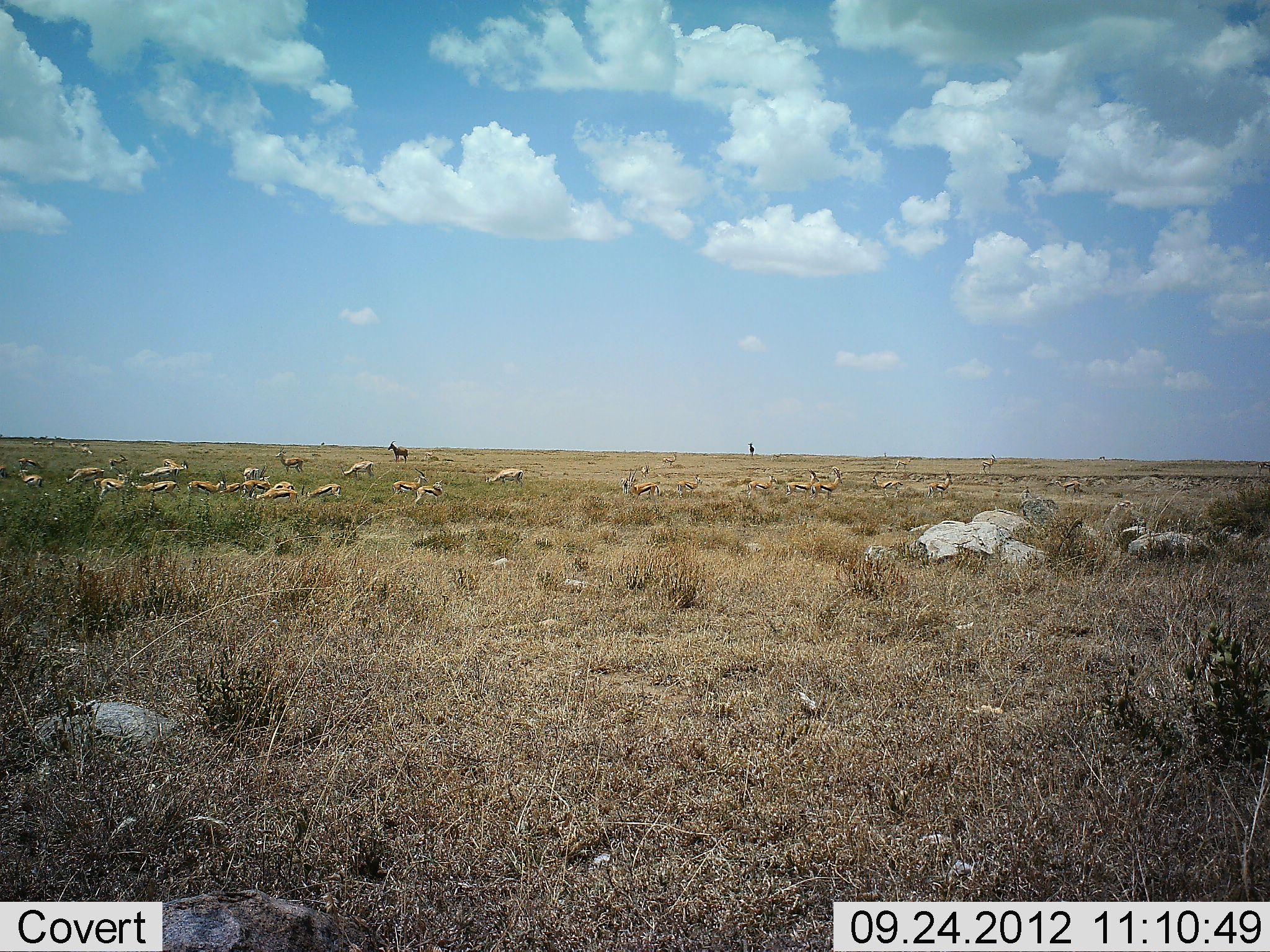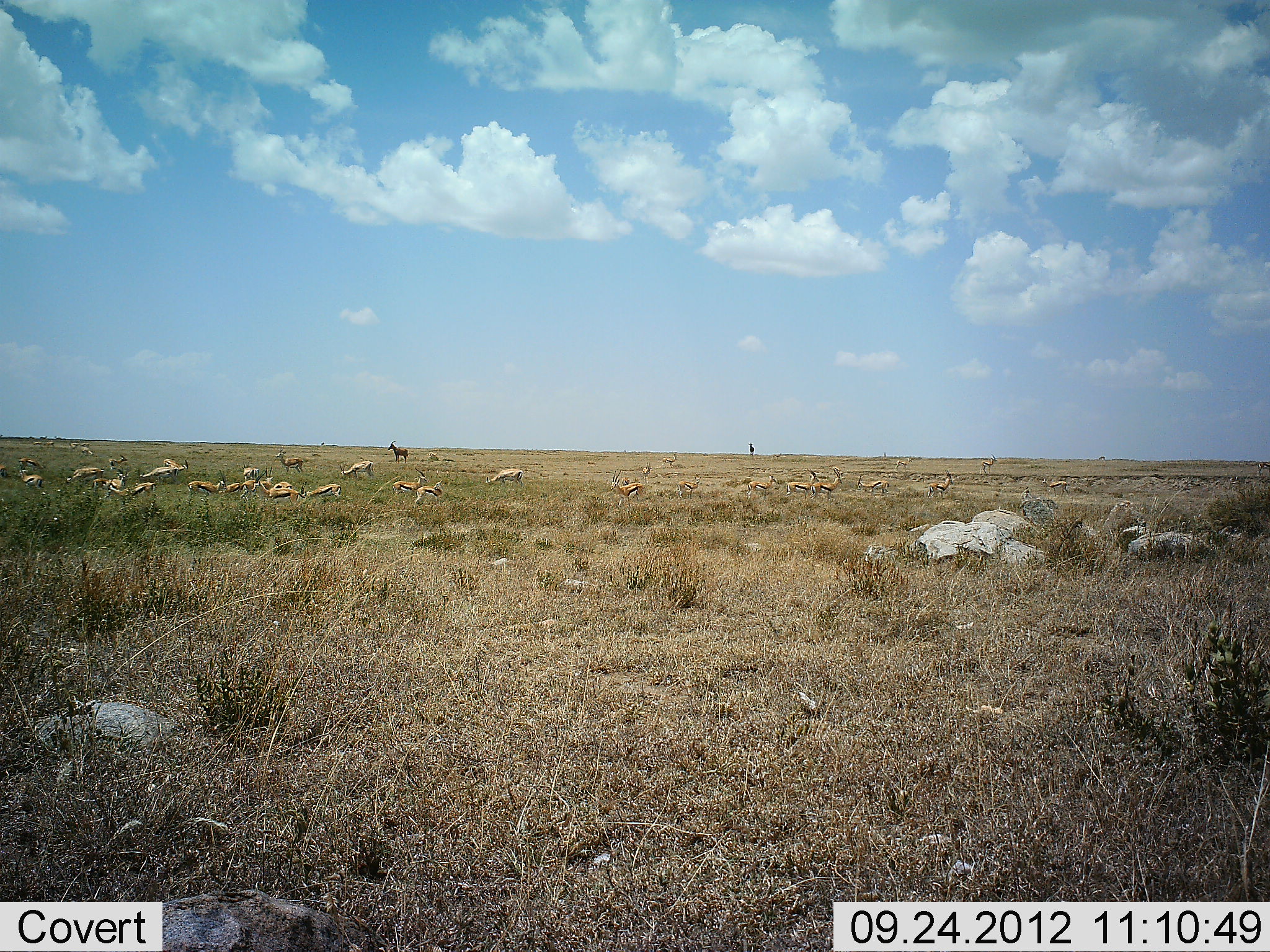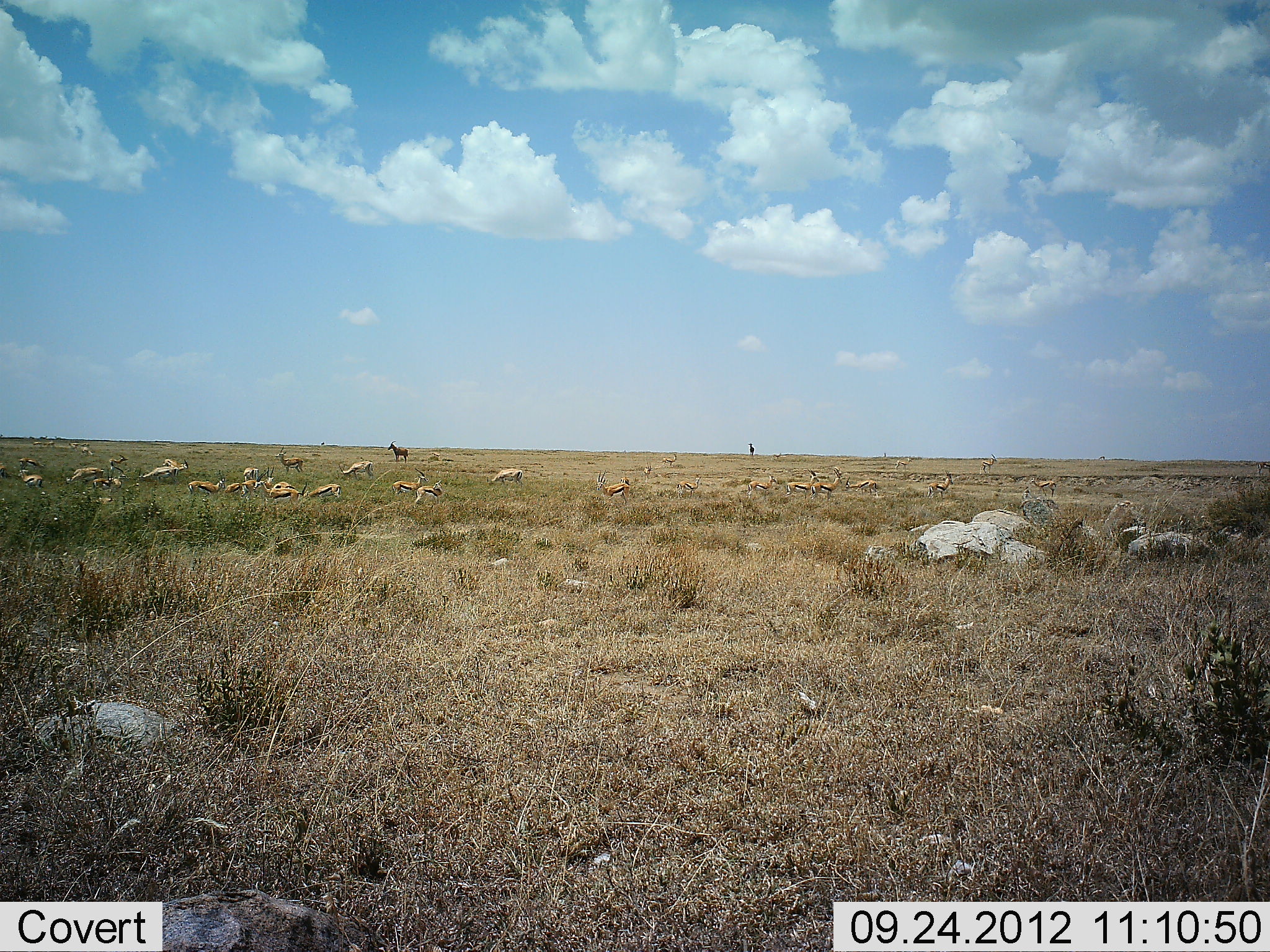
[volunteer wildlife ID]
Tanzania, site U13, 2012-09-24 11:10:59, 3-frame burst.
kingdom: Animalia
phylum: Chordata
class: Mammalia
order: Artiodactyla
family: Bovidae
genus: Eudorcas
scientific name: Eudorcas thomsonii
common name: thomson's gazelle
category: gazellethomsons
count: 11-50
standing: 50%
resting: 6%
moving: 38%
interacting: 6%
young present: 0%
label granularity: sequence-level